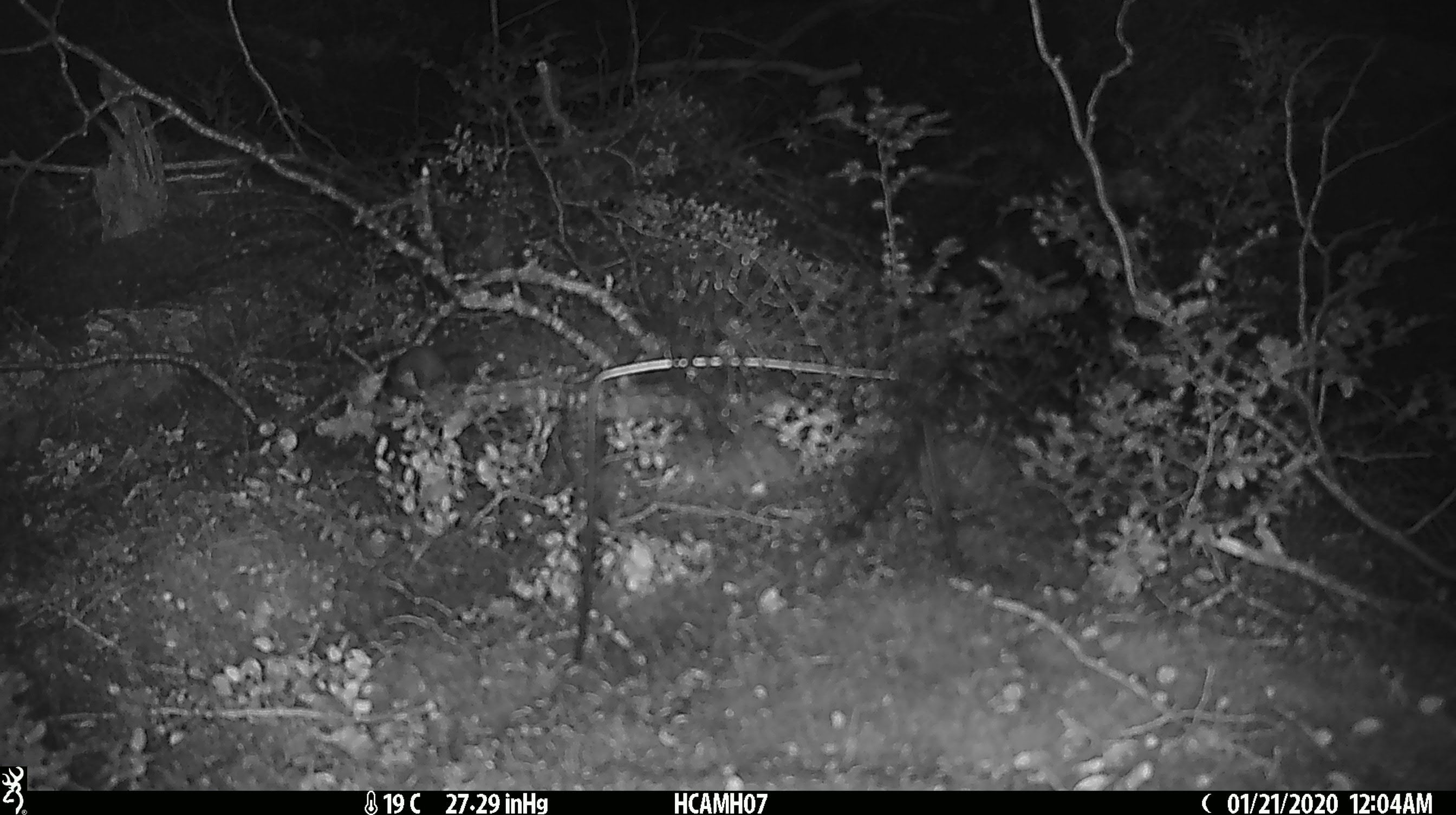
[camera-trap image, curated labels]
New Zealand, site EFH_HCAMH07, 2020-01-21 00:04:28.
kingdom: Animalia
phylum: Chordata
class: Mammalia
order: Rodentia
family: Muridae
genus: Mus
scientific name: Mus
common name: mouse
Mouse (Mus).